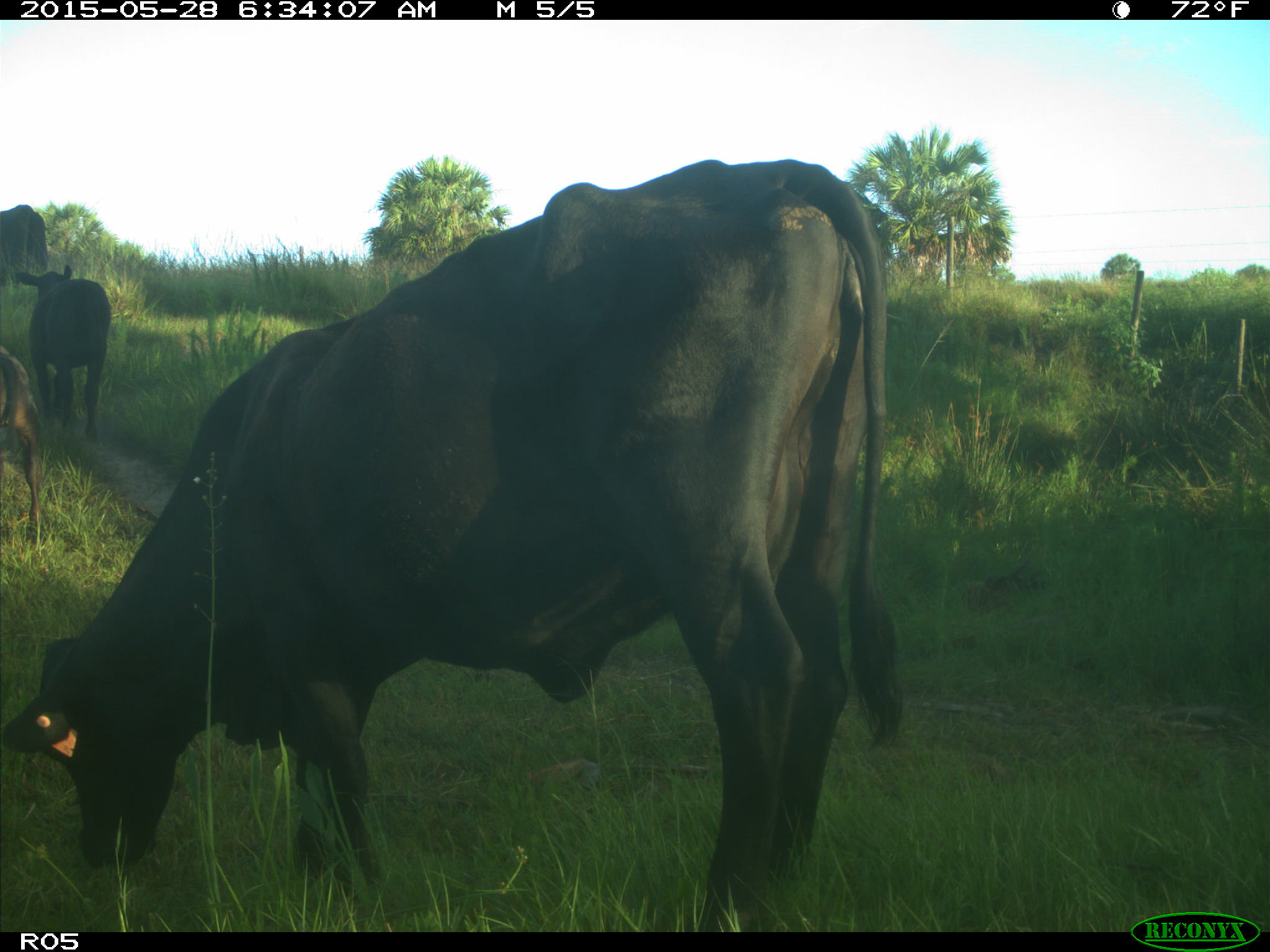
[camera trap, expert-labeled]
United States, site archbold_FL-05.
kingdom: Animalia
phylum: Chordata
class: Mammalia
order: Artiodactyla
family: Bovidae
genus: Bos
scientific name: Bos taurus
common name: domestic cow